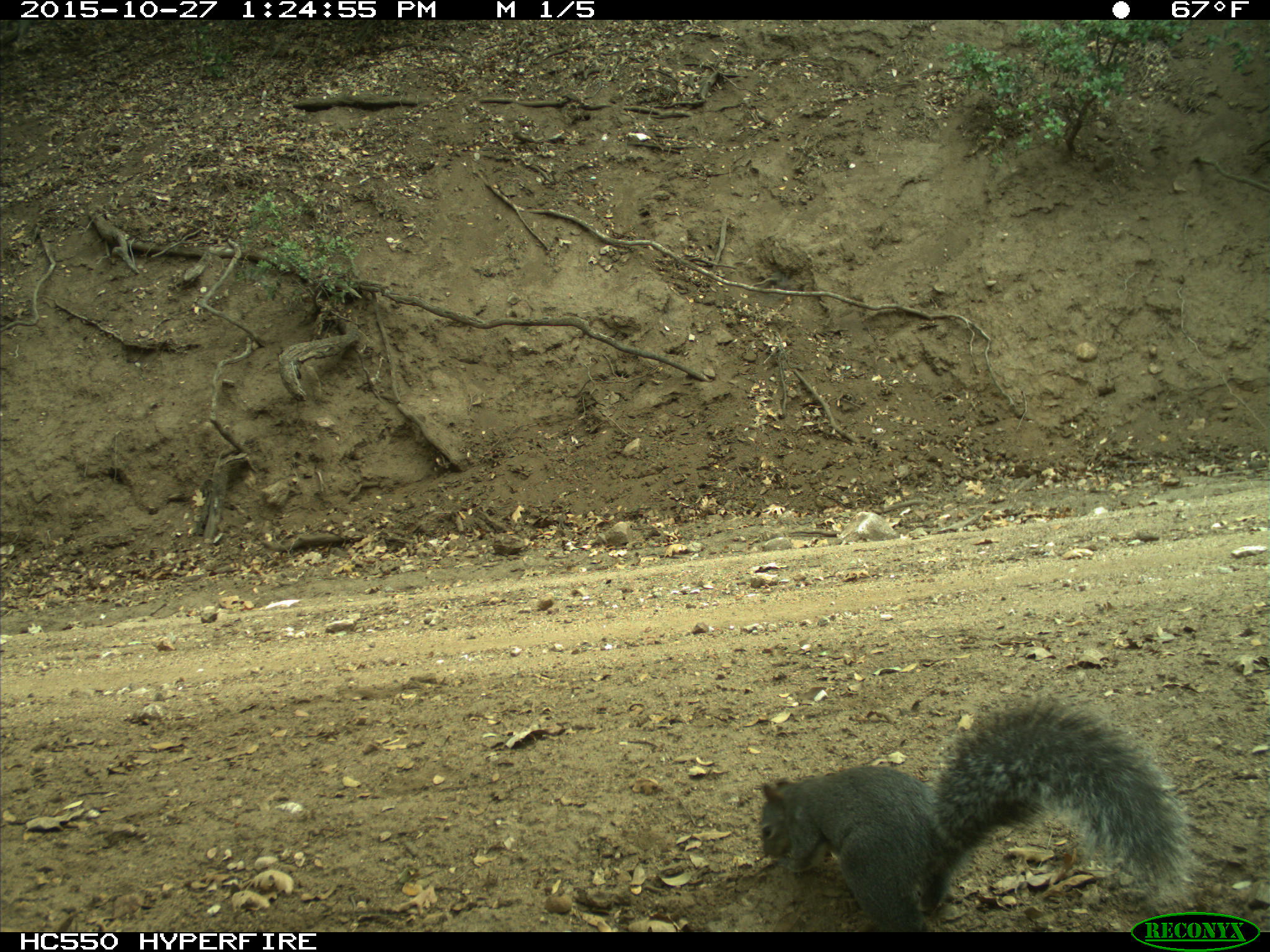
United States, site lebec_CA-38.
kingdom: Animalia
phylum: Chordata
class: Mammalia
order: Rodentia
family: Sciuridae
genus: Sciurus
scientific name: Sciurus carolinensis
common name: eastern gray squirrel